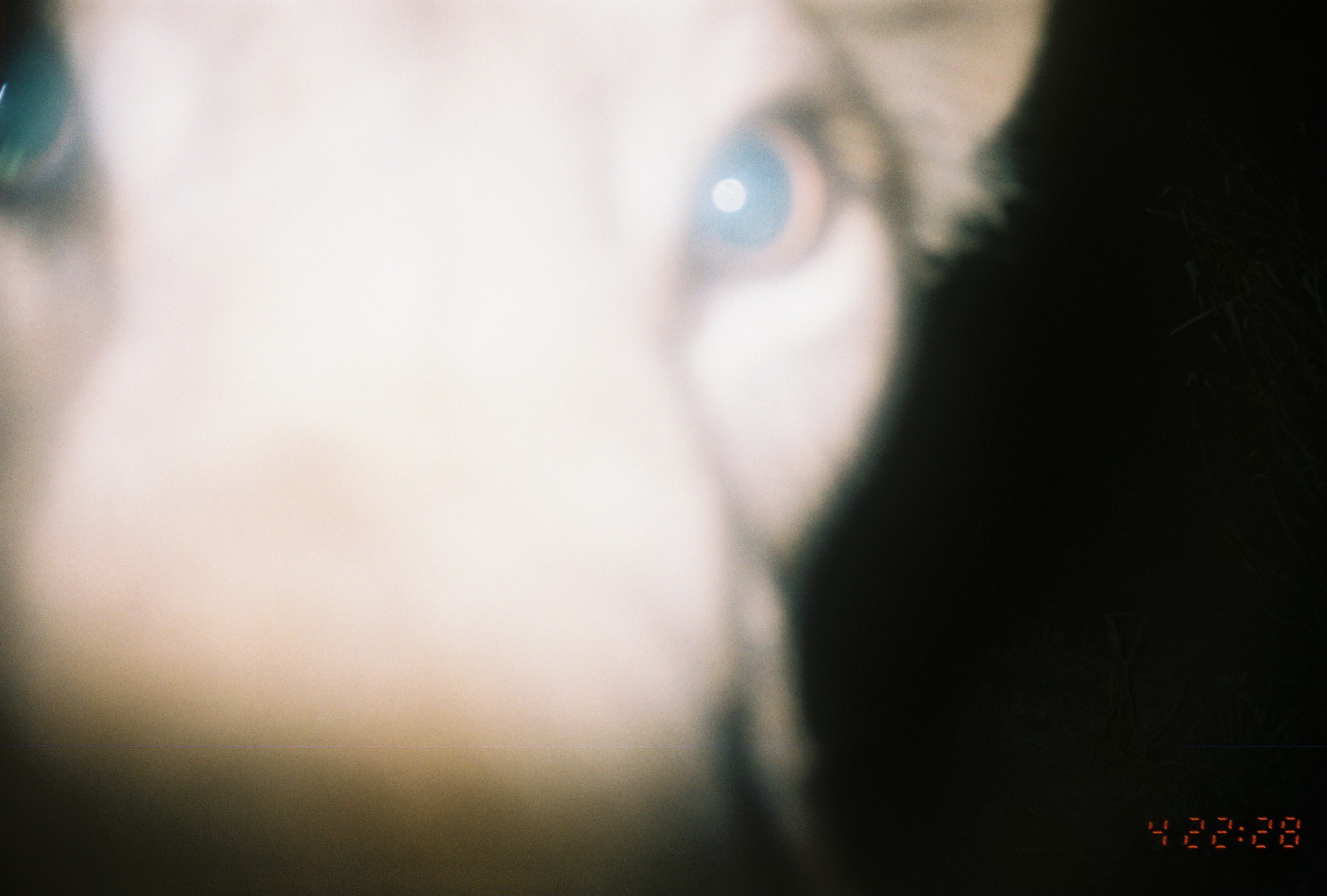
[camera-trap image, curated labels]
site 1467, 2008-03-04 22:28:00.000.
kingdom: Animalia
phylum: Chordata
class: Mammalia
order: Carnivora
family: Felidae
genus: Panthera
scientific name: Panthera leo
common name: lion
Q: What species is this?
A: Panthera leo (lion).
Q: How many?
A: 1.